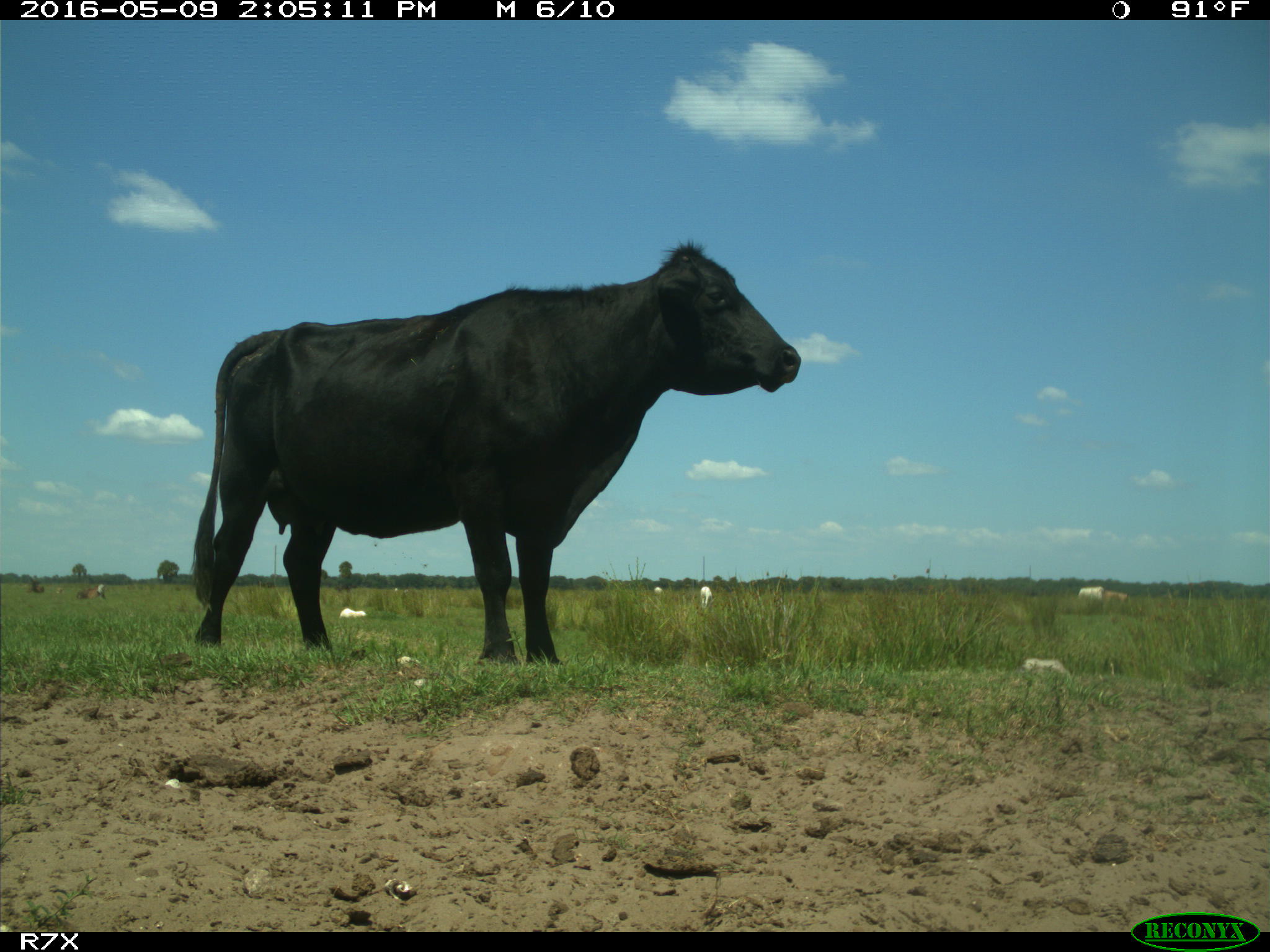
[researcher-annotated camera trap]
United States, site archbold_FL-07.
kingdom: Animalia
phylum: Chordata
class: Mammalia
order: Artiodactyla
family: Bovidae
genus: Bos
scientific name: Bos taurus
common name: domestic cow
Bos taurus (domestic cow).